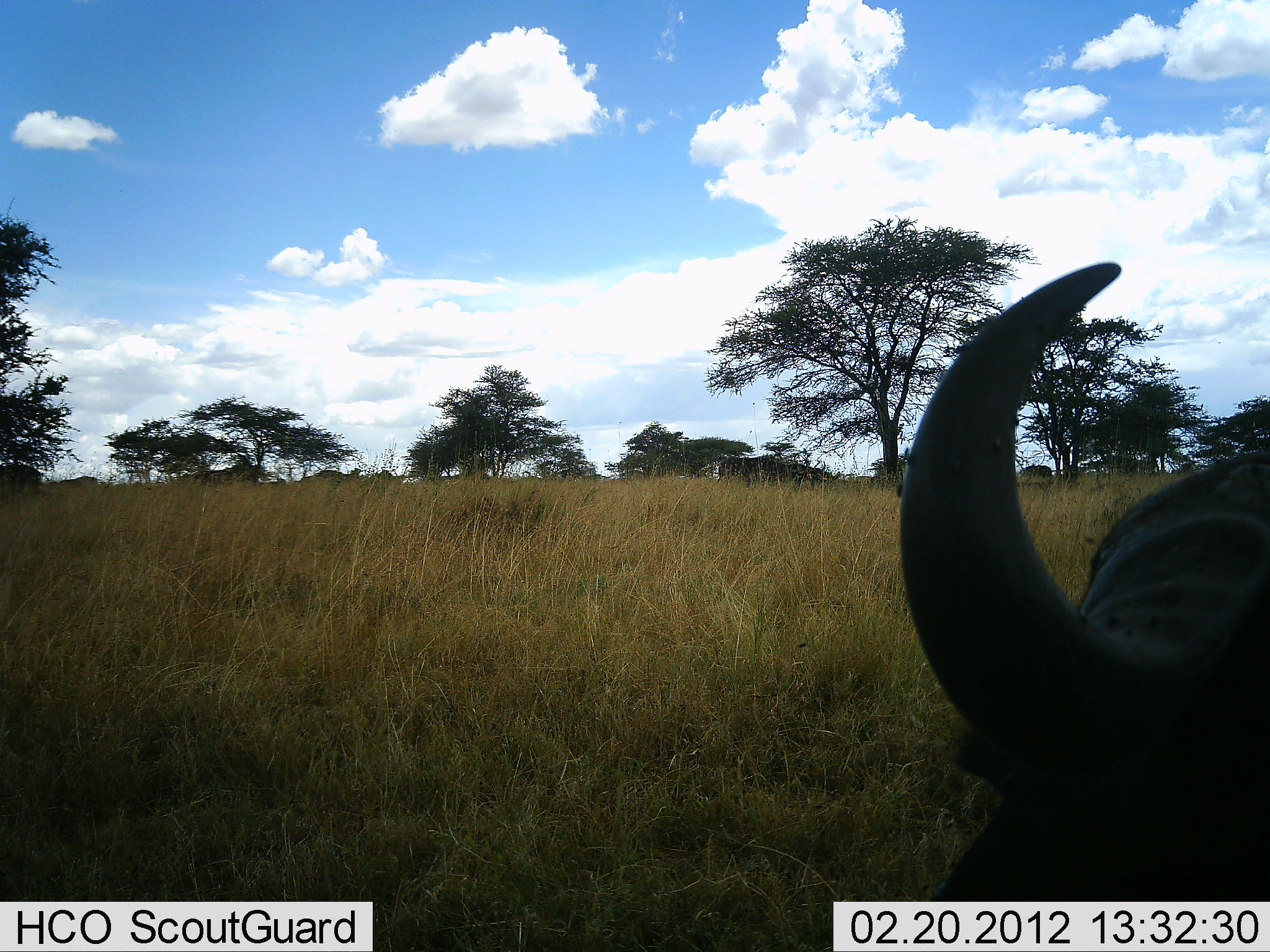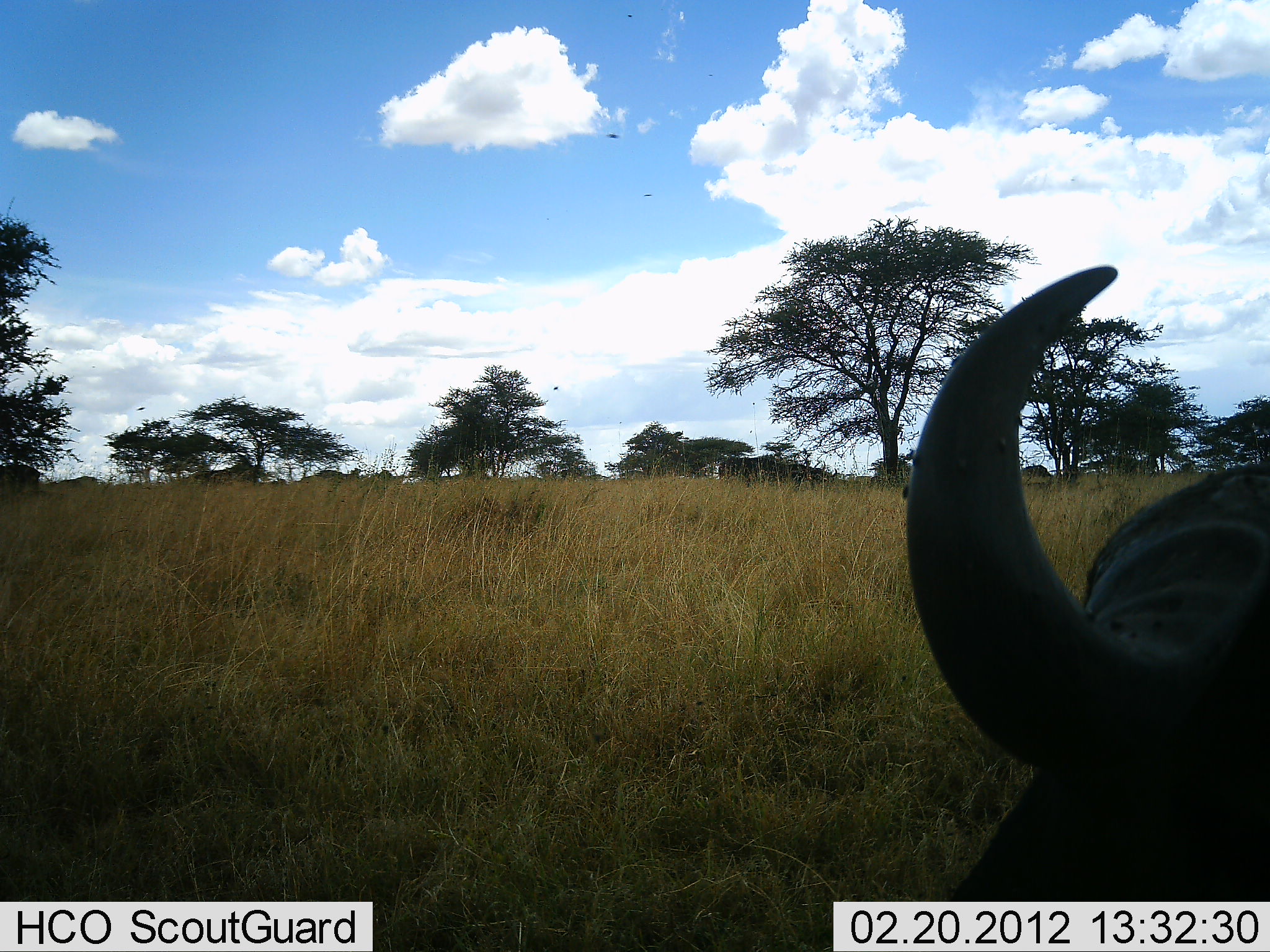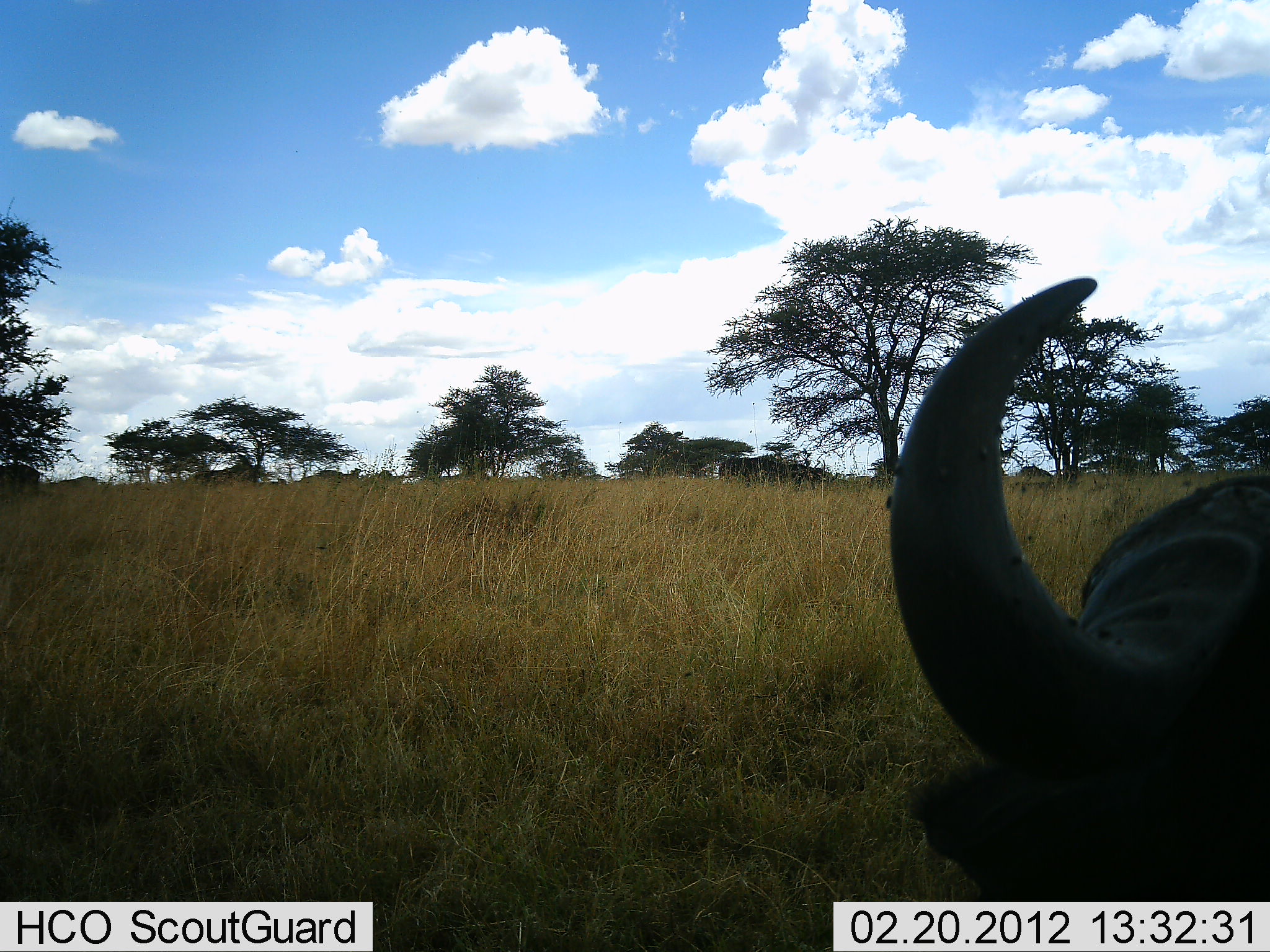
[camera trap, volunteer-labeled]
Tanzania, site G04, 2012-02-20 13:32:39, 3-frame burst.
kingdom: Animalia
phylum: Chordata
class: Mammalia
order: Artiodactyla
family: Bovidae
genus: Syncerus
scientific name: Syncerus caffer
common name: cape buffalo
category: buffalo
Buffalo (cape buffalo) (Syncerus caffer), count 1. Behavior (volunteer vote fractions): standing 50%, resting 25%, moving 0%, interacting 0%. Young present (vote fraction): 0%. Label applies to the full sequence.